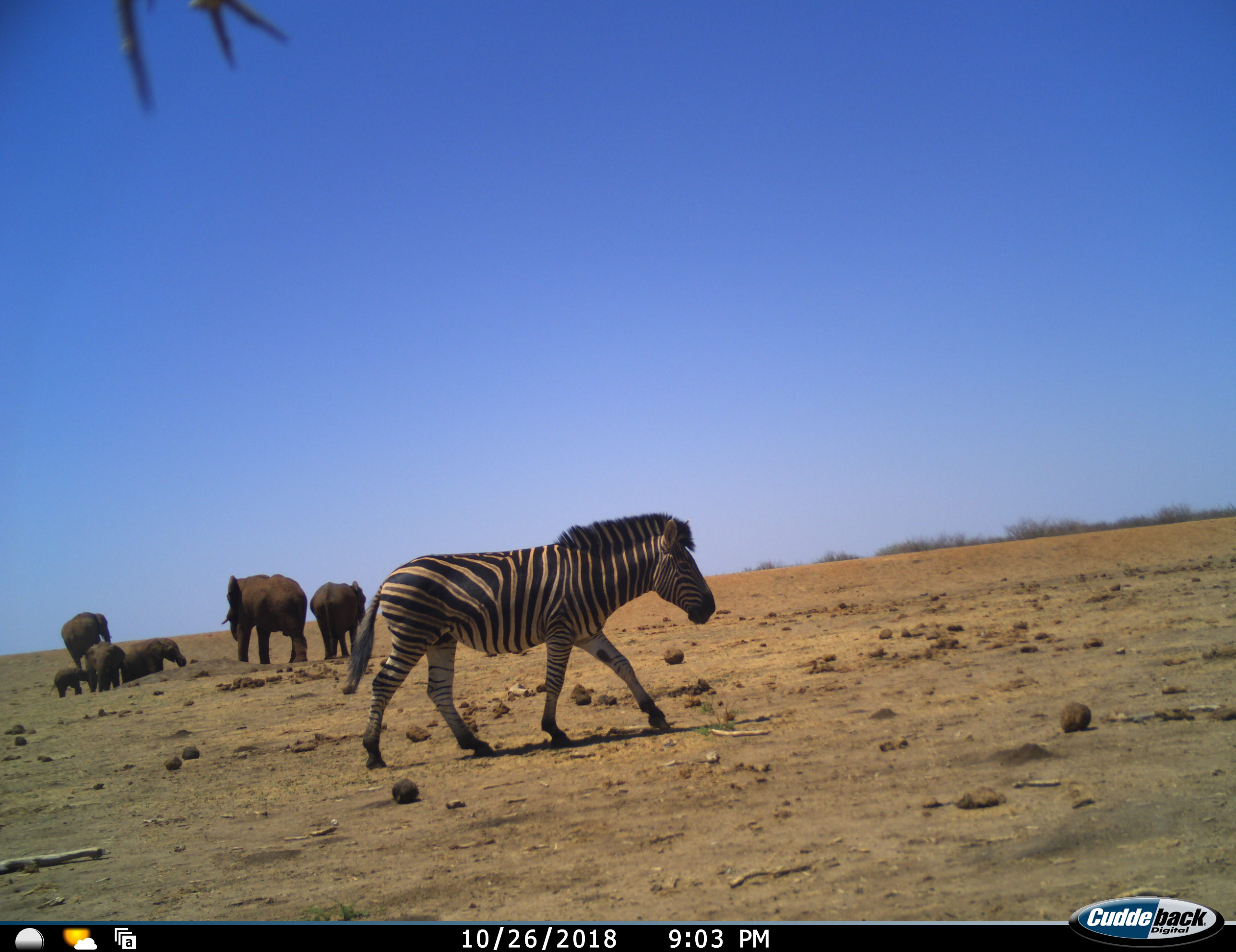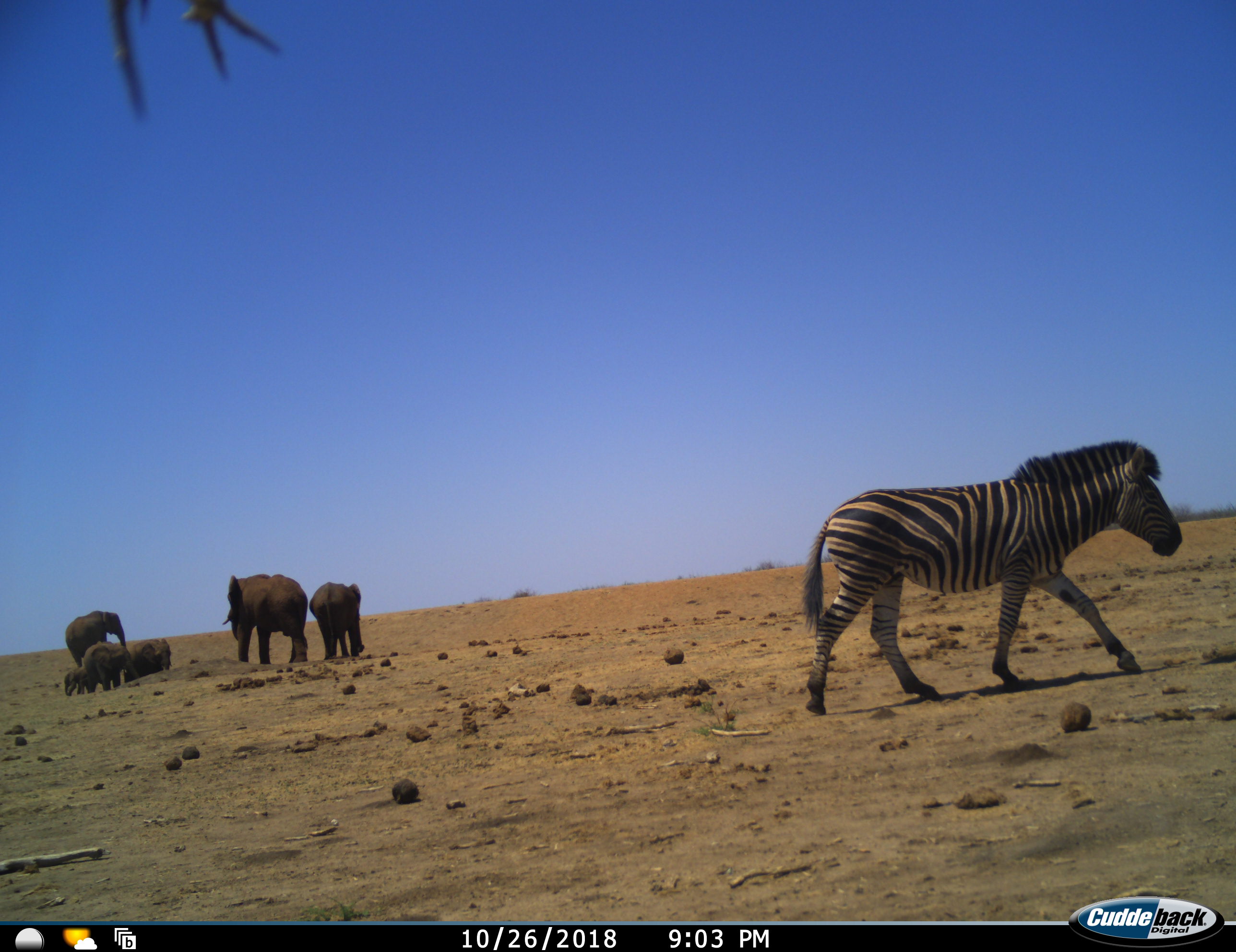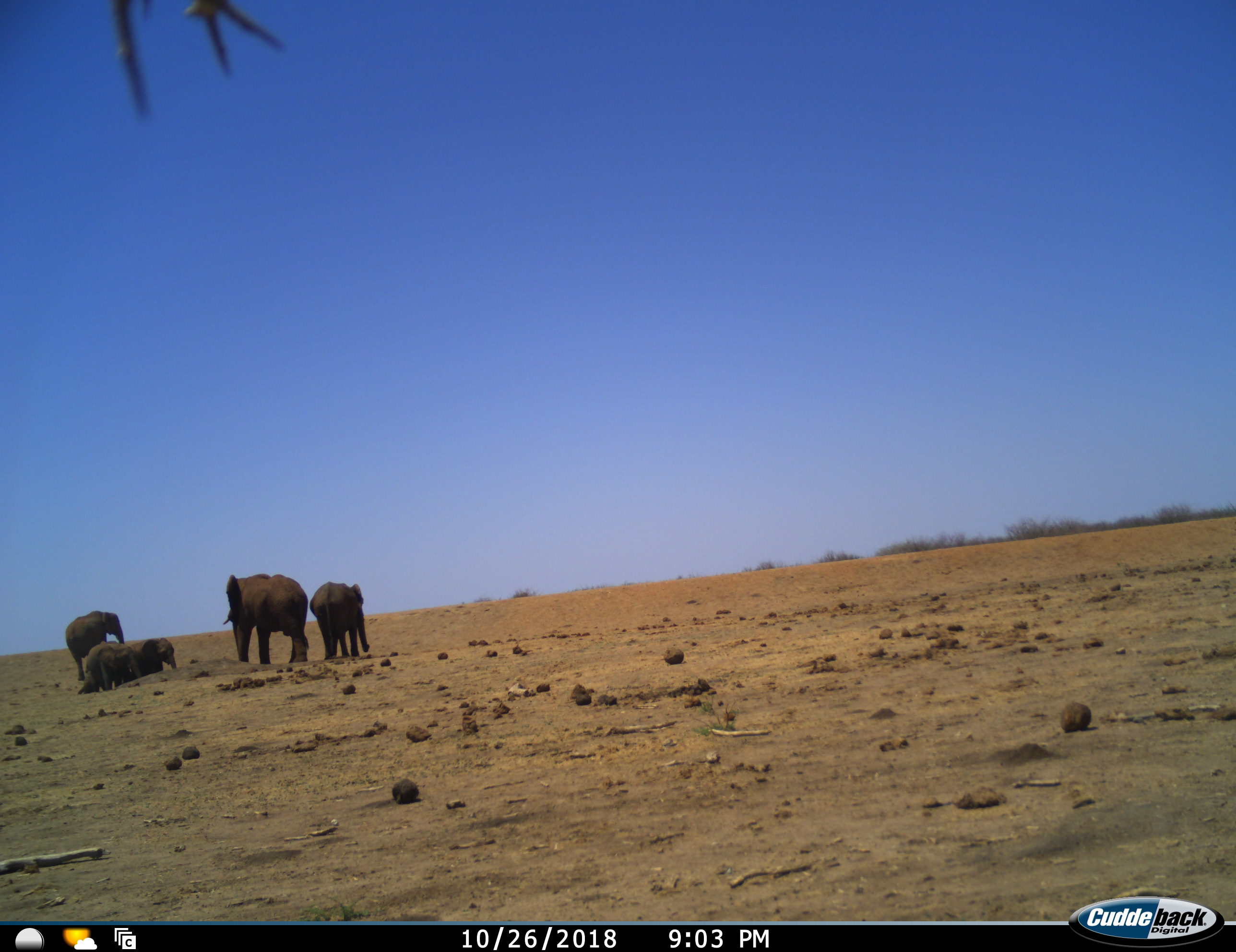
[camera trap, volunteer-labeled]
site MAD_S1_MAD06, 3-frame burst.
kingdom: Animalia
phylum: Chordata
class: Mammalia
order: Proboscidea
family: Elephantidae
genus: Loxodonta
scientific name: Loxodonta africana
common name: african bush elephant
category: elephant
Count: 6.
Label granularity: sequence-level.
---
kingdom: Animalia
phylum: Chordata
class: Mammalia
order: Perissodactyla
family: Equidae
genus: Equus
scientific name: Equus quagga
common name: plains zebra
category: zebraplains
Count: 1.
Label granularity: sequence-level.